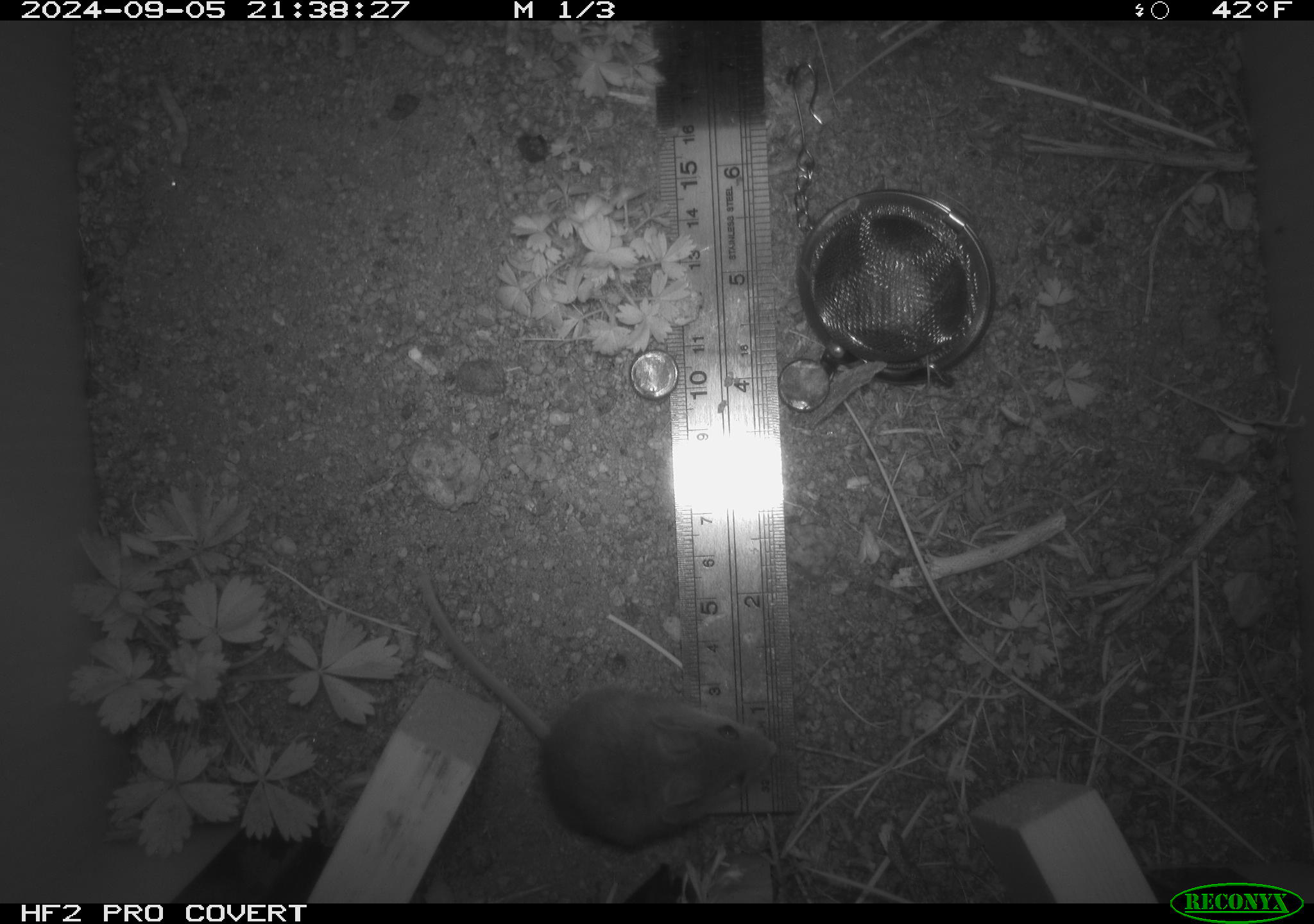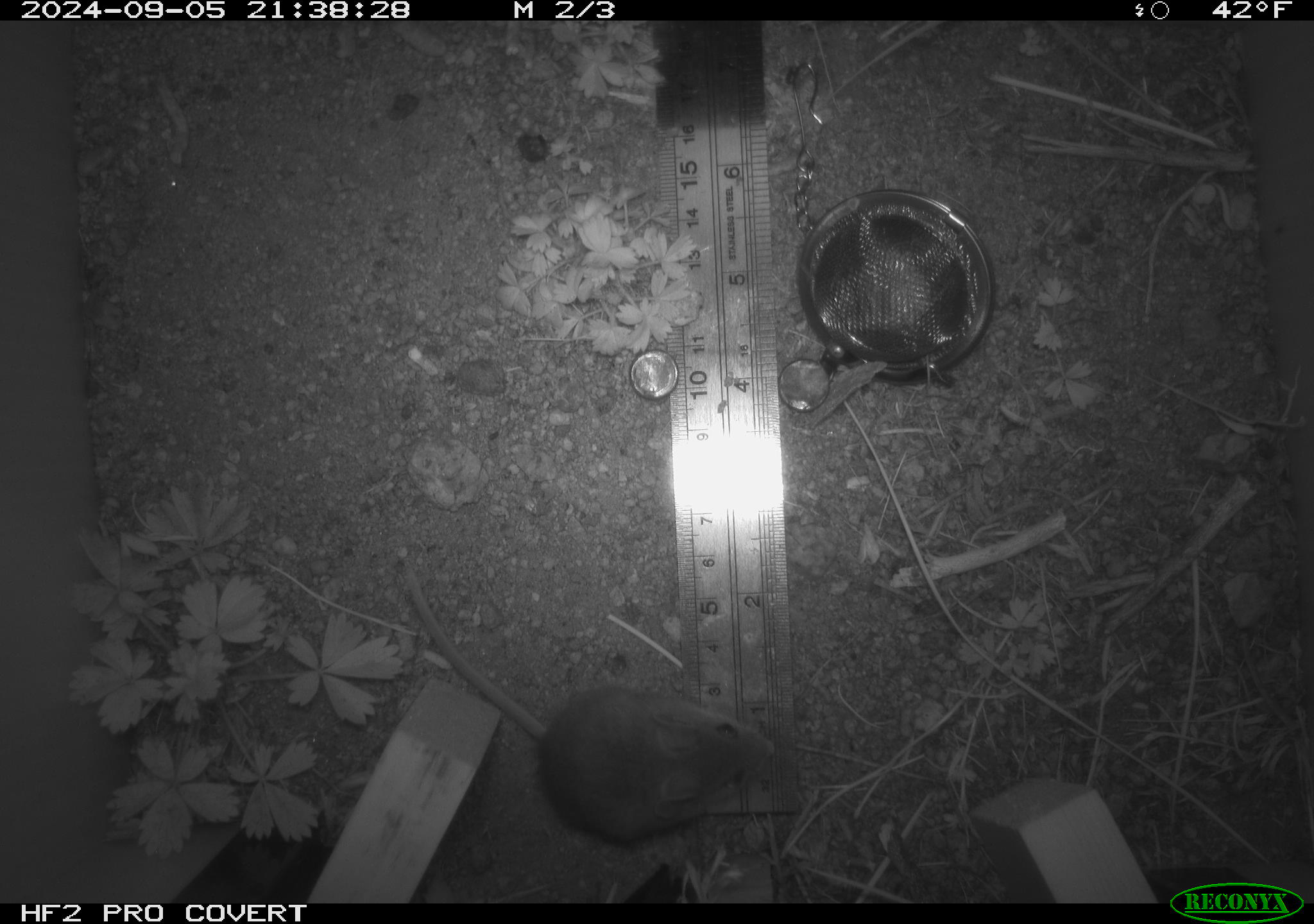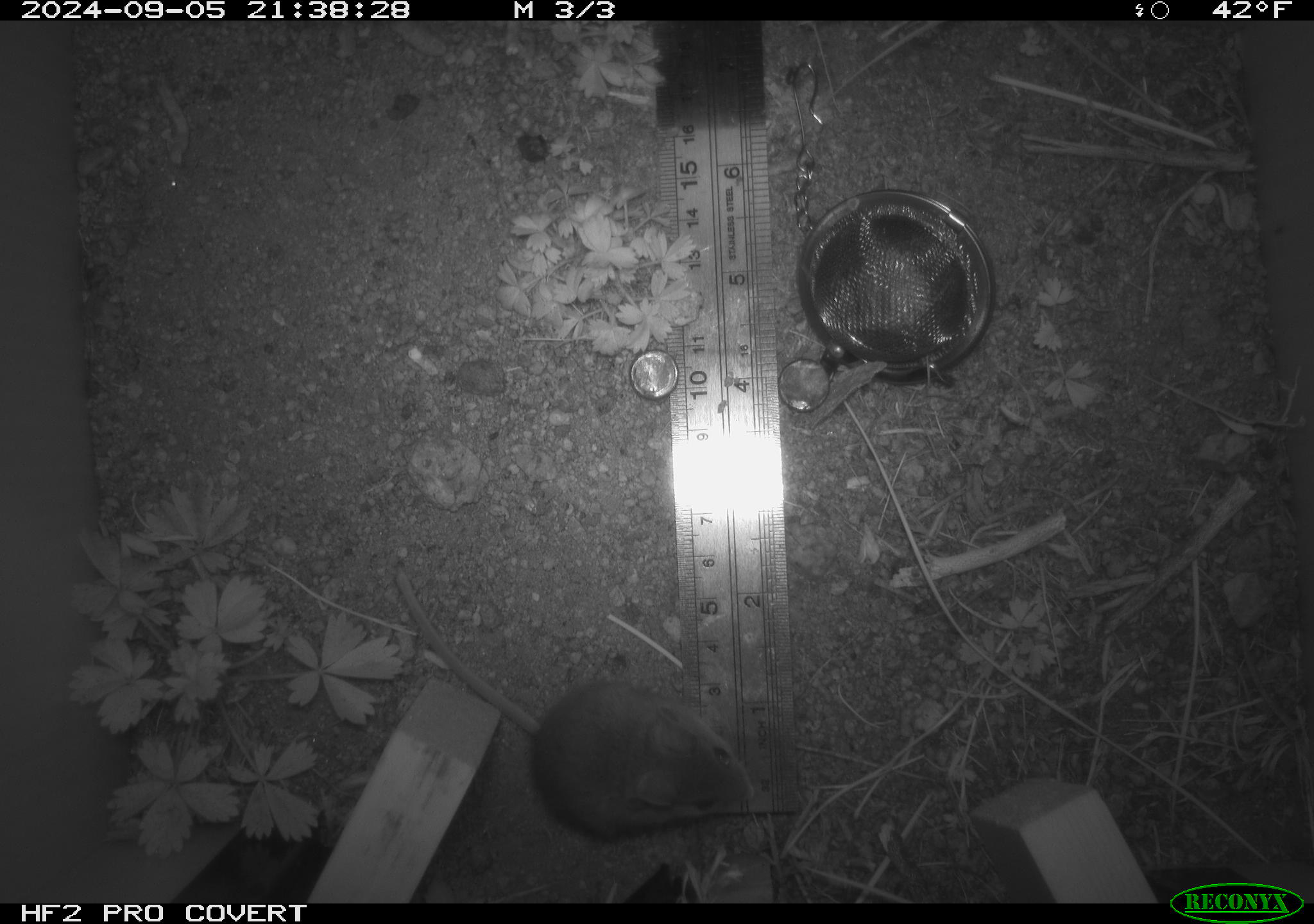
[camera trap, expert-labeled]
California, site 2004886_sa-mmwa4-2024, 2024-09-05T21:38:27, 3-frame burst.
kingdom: Animalia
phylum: Chordata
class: Mammalia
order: Rodentia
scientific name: Rodentia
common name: mouse species